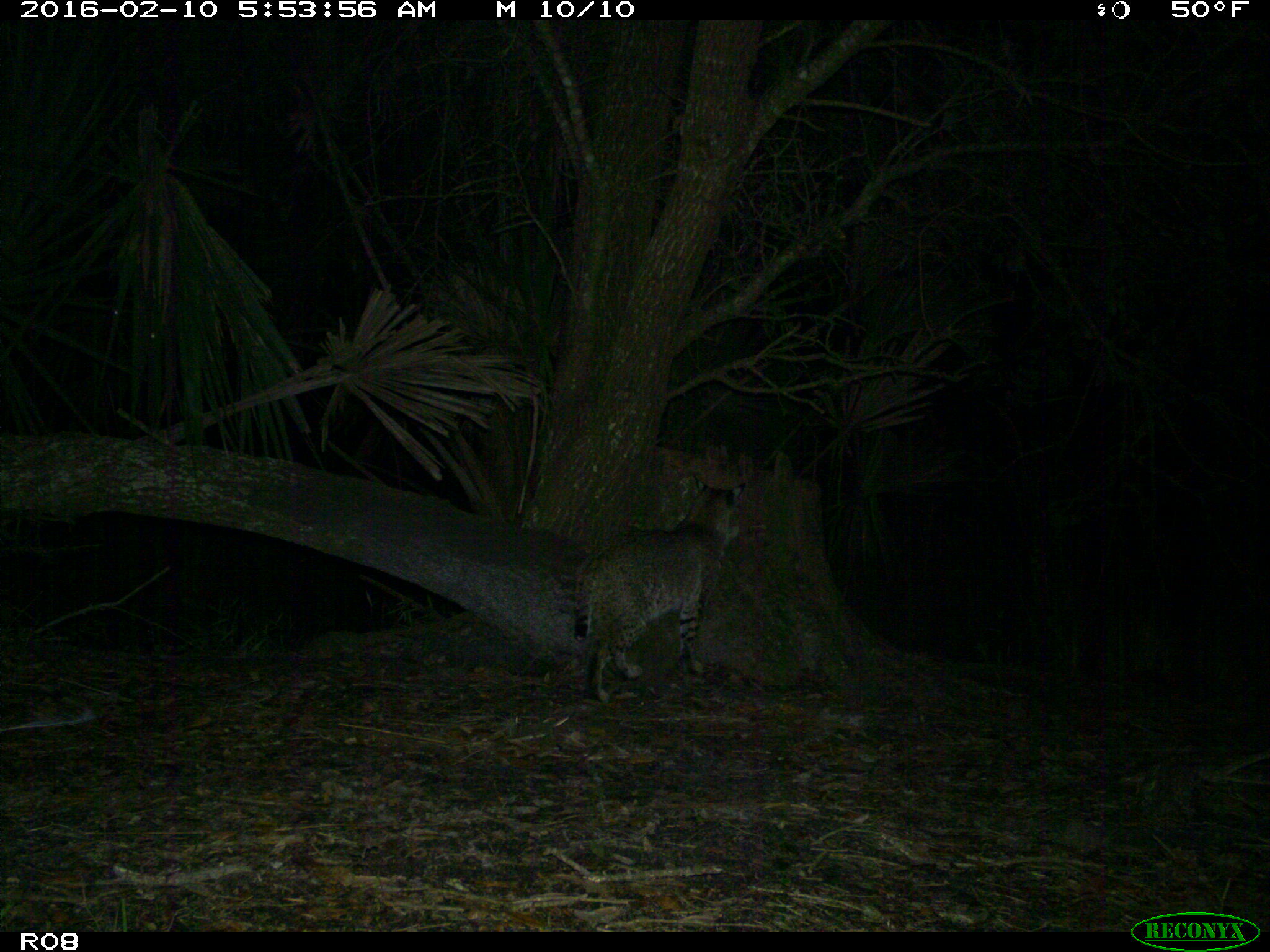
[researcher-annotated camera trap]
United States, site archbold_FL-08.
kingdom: Animalia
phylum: Chordata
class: Mammalia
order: Carnivora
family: Felidae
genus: Lynx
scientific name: Lynx rufus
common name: bobcat